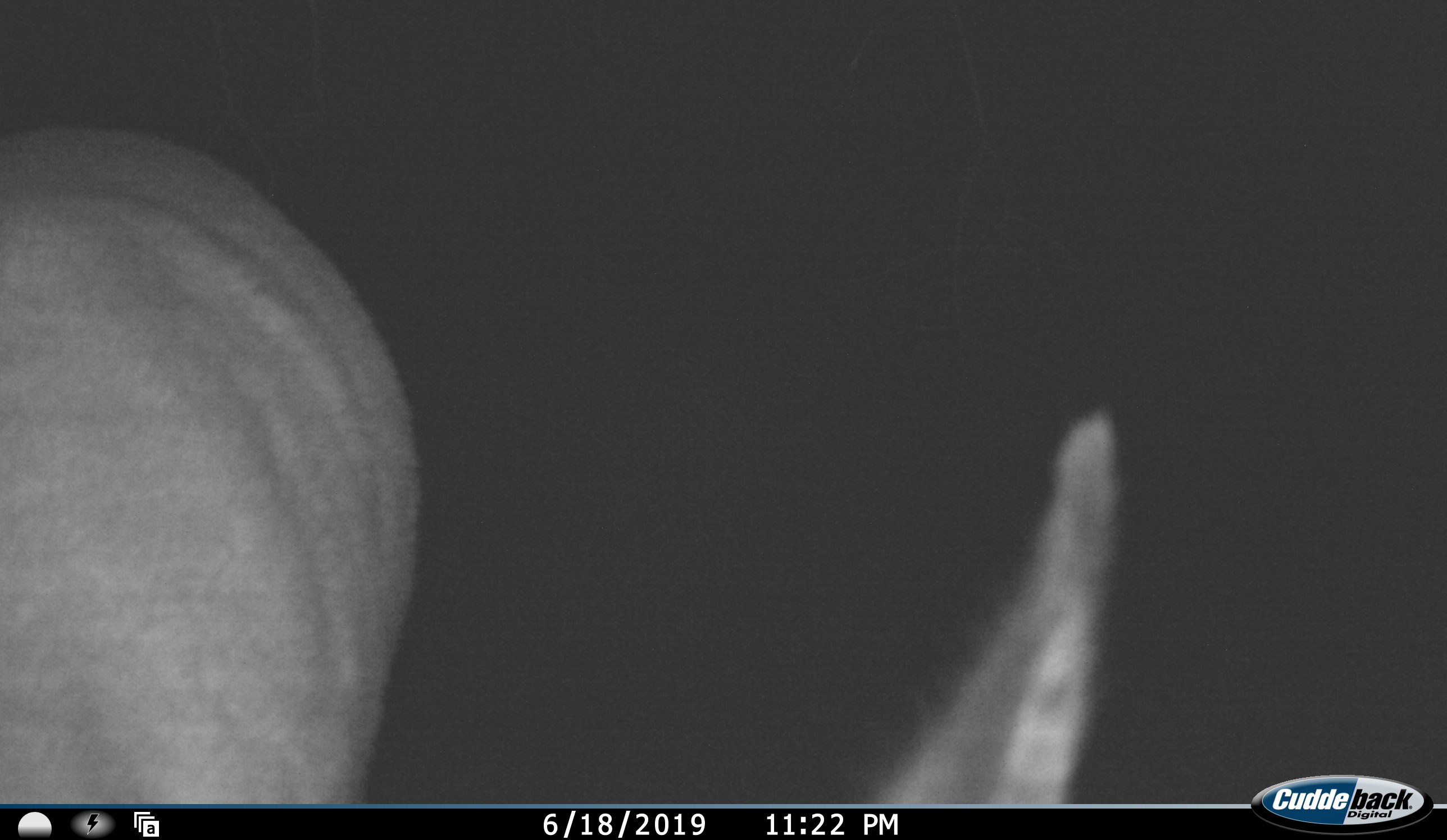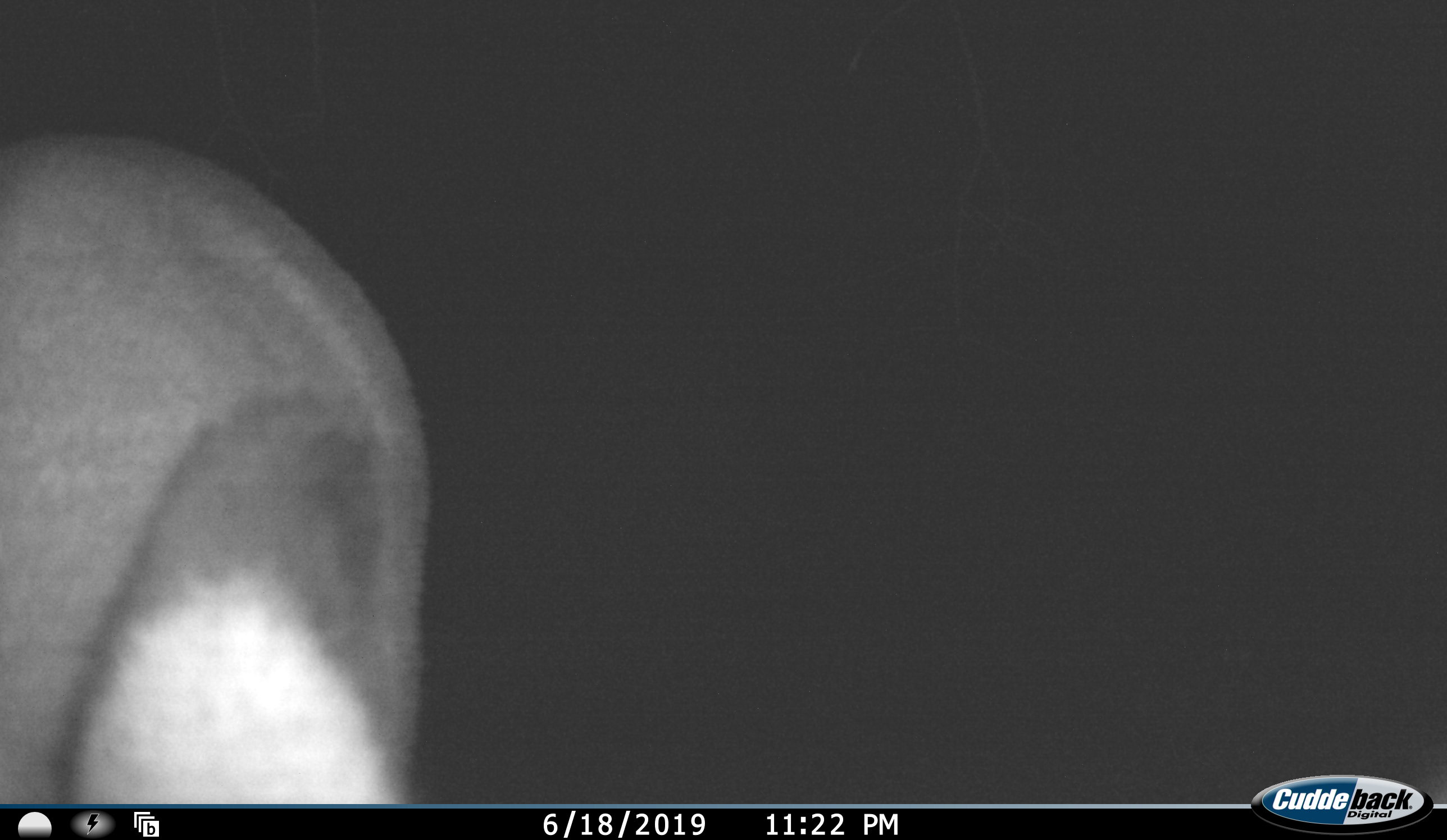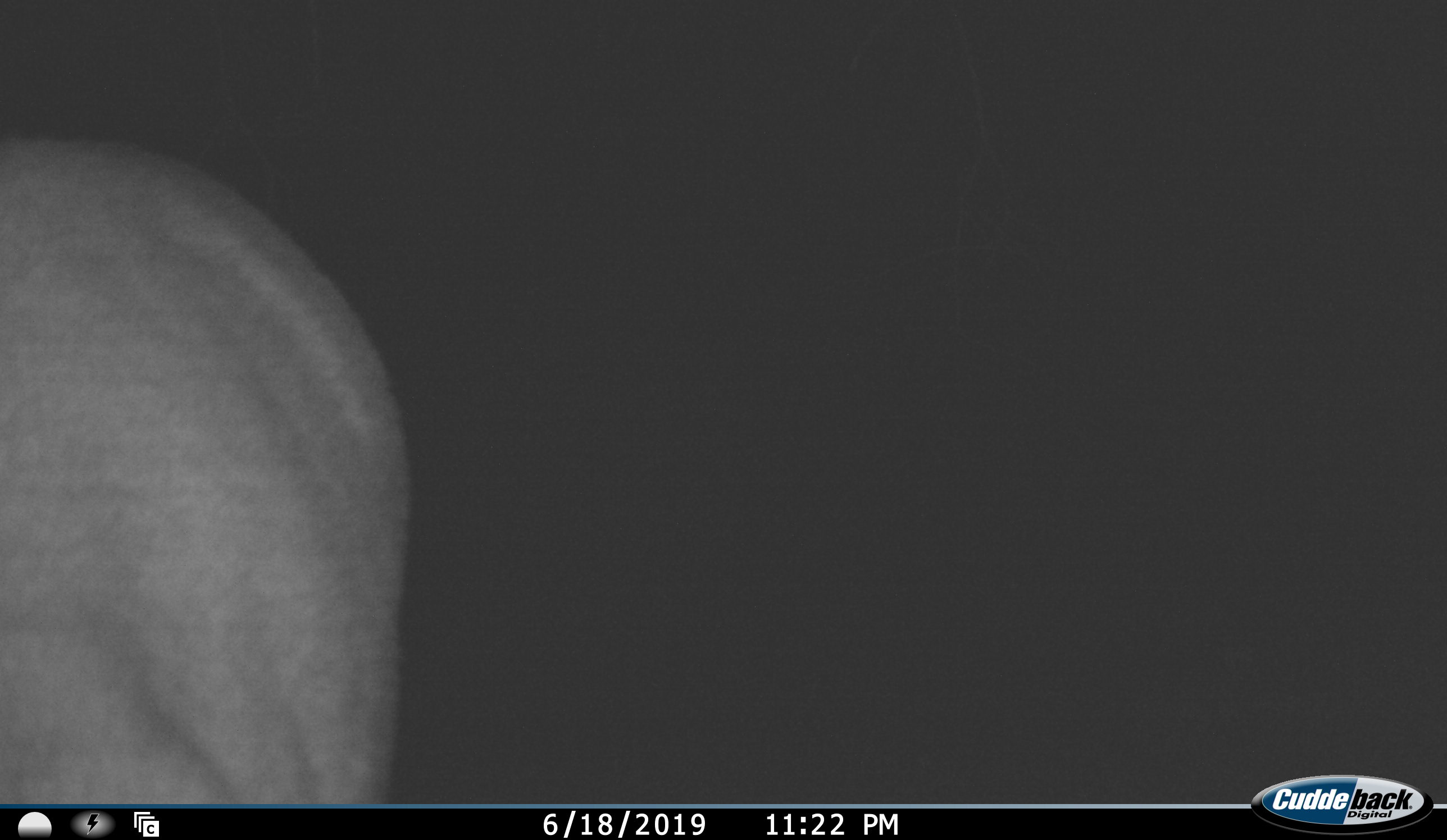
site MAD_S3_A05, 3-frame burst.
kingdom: Animalia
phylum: Chordata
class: Mammalia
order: Artiodactyla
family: Bovidae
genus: Aepyceros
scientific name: Aepyceros melampus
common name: impala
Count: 1.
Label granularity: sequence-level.